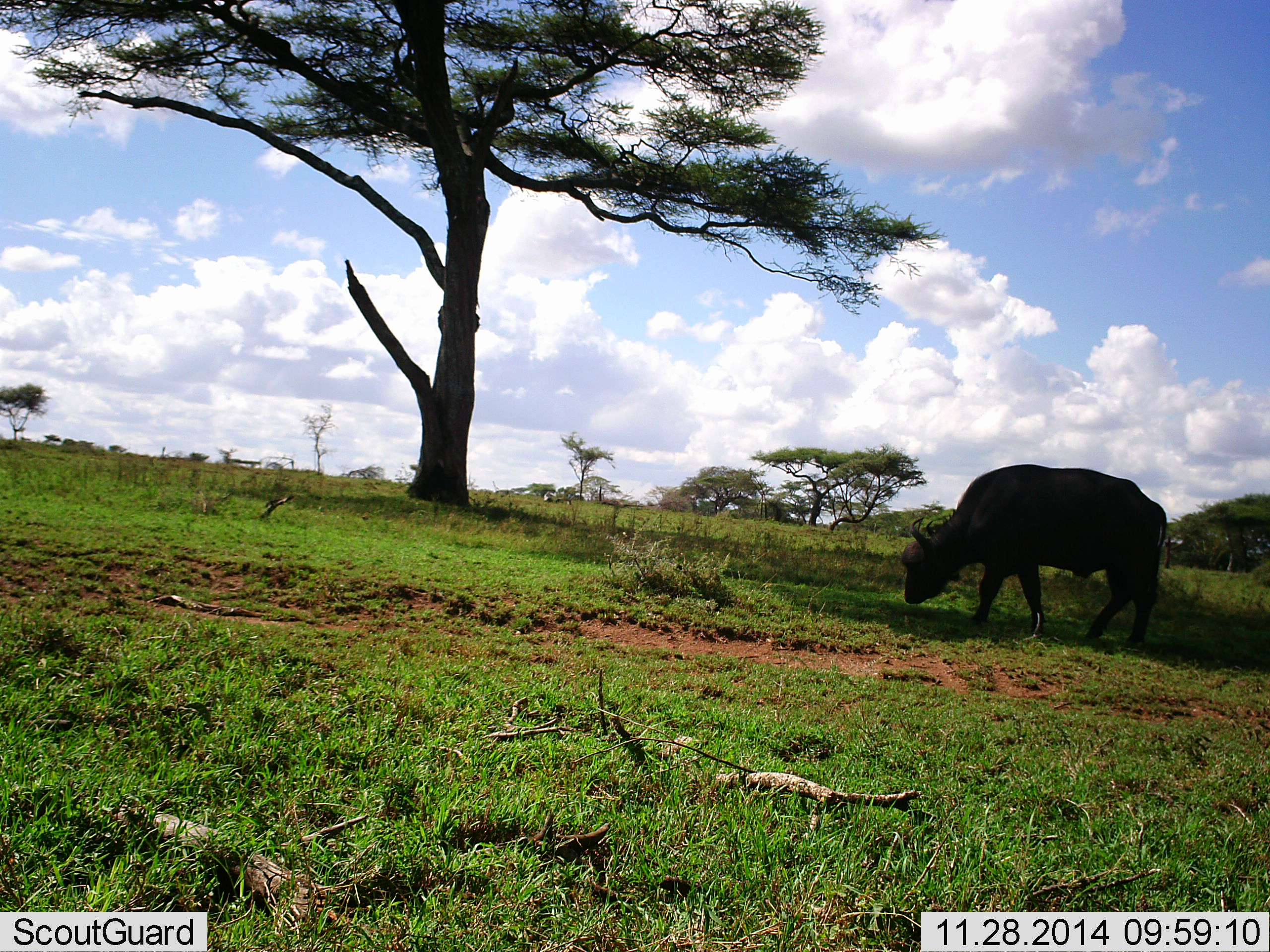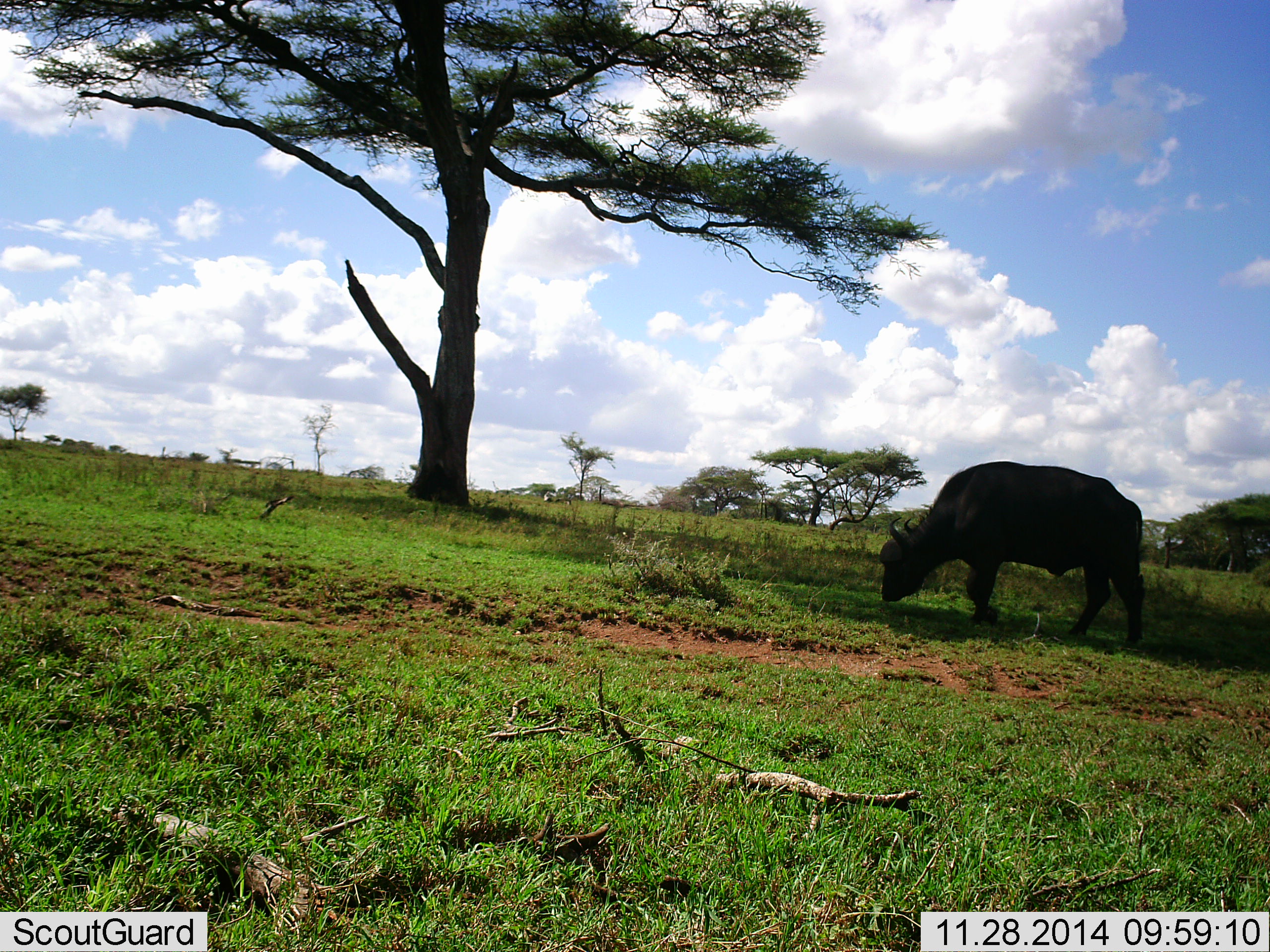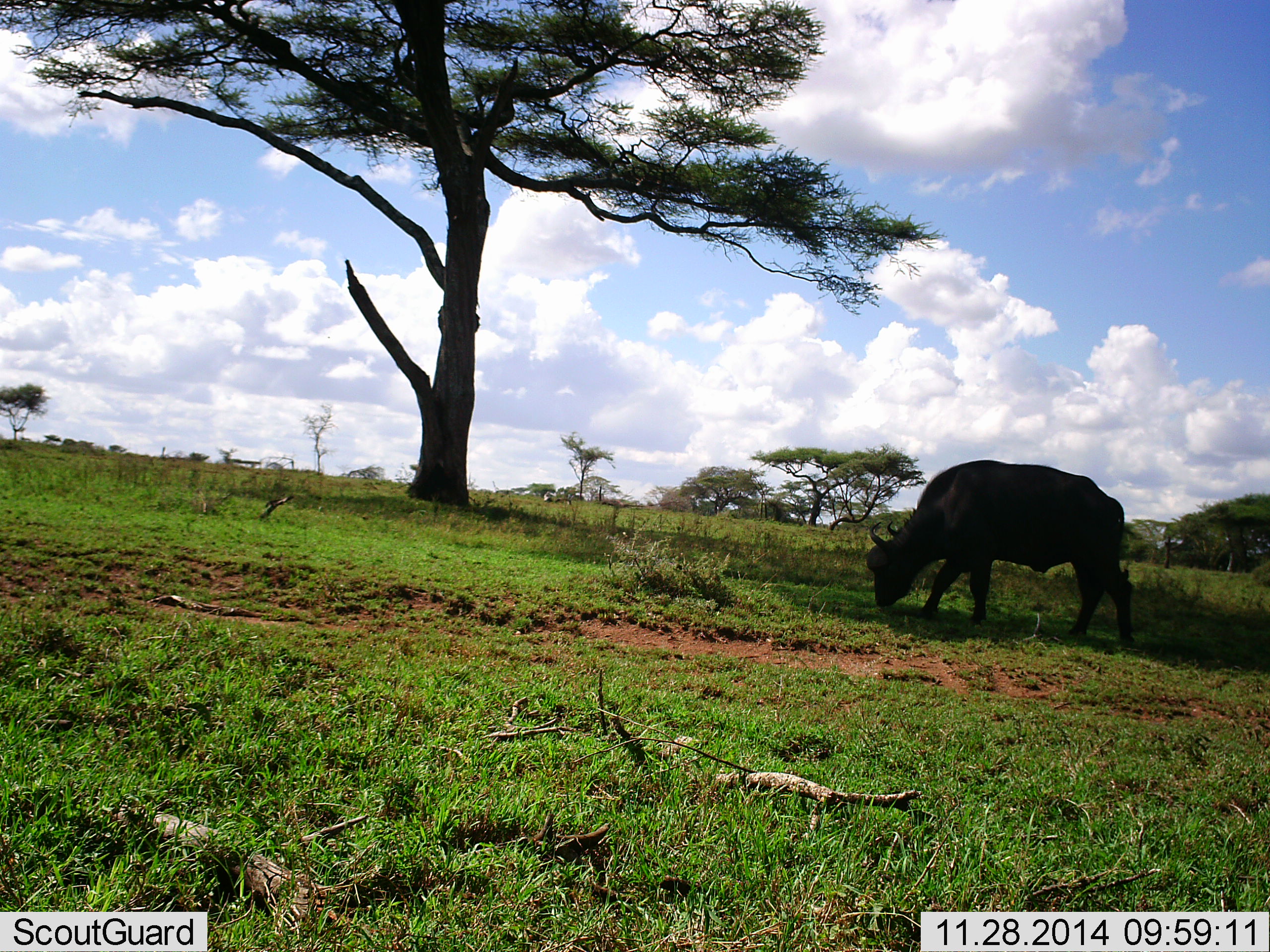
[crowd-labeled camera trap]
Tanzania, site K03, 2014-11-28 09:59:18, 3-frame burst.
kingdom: Animalia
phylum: Chordata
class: Mammalia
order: Artiodactyla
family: Bovidae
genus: Syncerus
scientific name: Syncerus caffer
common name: cape buffalo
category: buffalo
Buffalo (cape buffalo) (Syncerus caffer), count 1. Behavior (volunteer vote fractions): standing 10%, resting 0%, moving 50%, interacting 0%. Young present (vote fraction): 0%. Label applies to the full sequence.